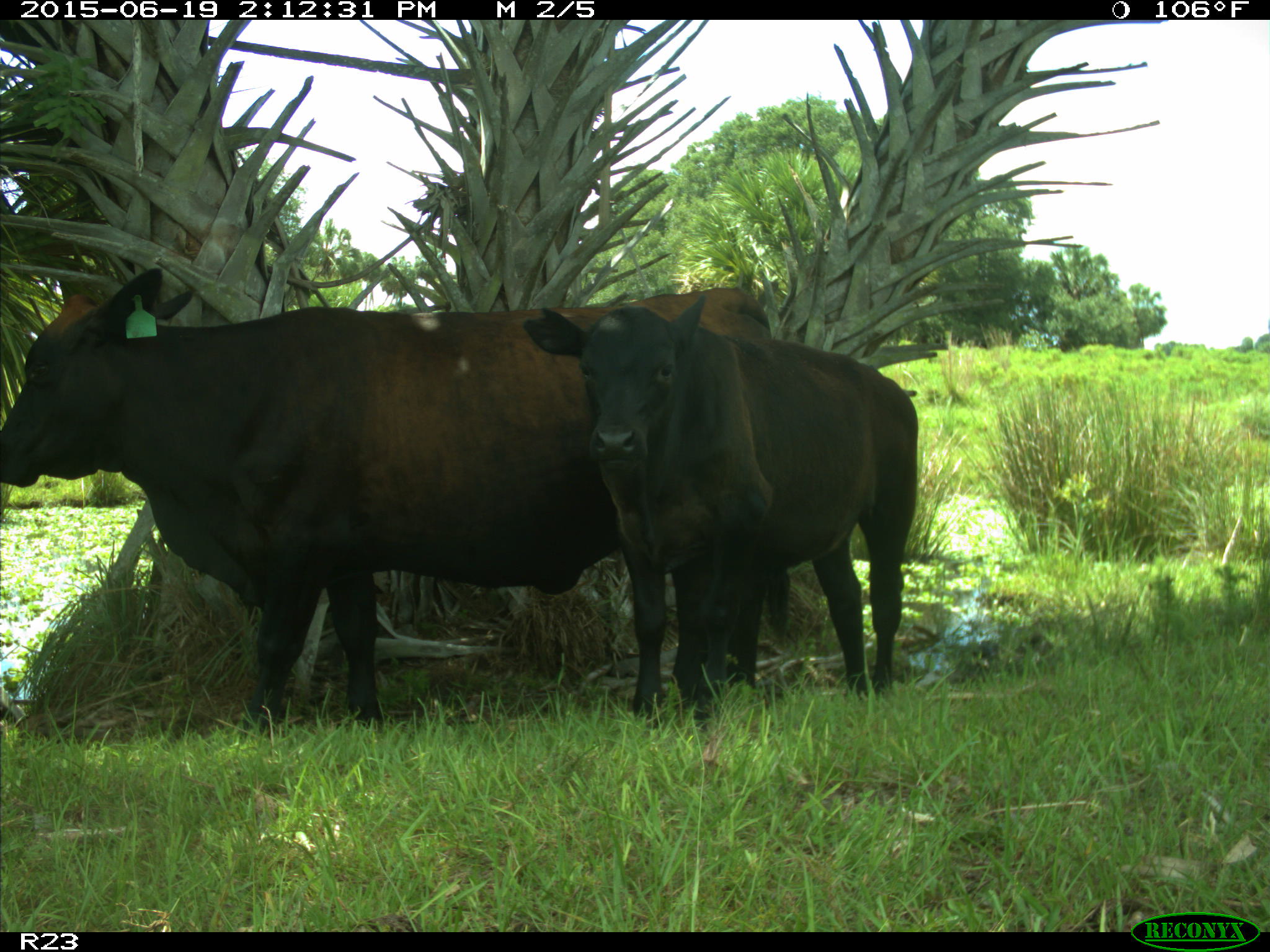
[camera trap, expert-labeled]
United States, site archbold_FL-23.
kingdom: Animalia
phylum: Chordata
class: Mammalia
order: Artiodactyla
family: Bovidae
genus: Bos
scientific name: Bos taurus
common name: domestic cow